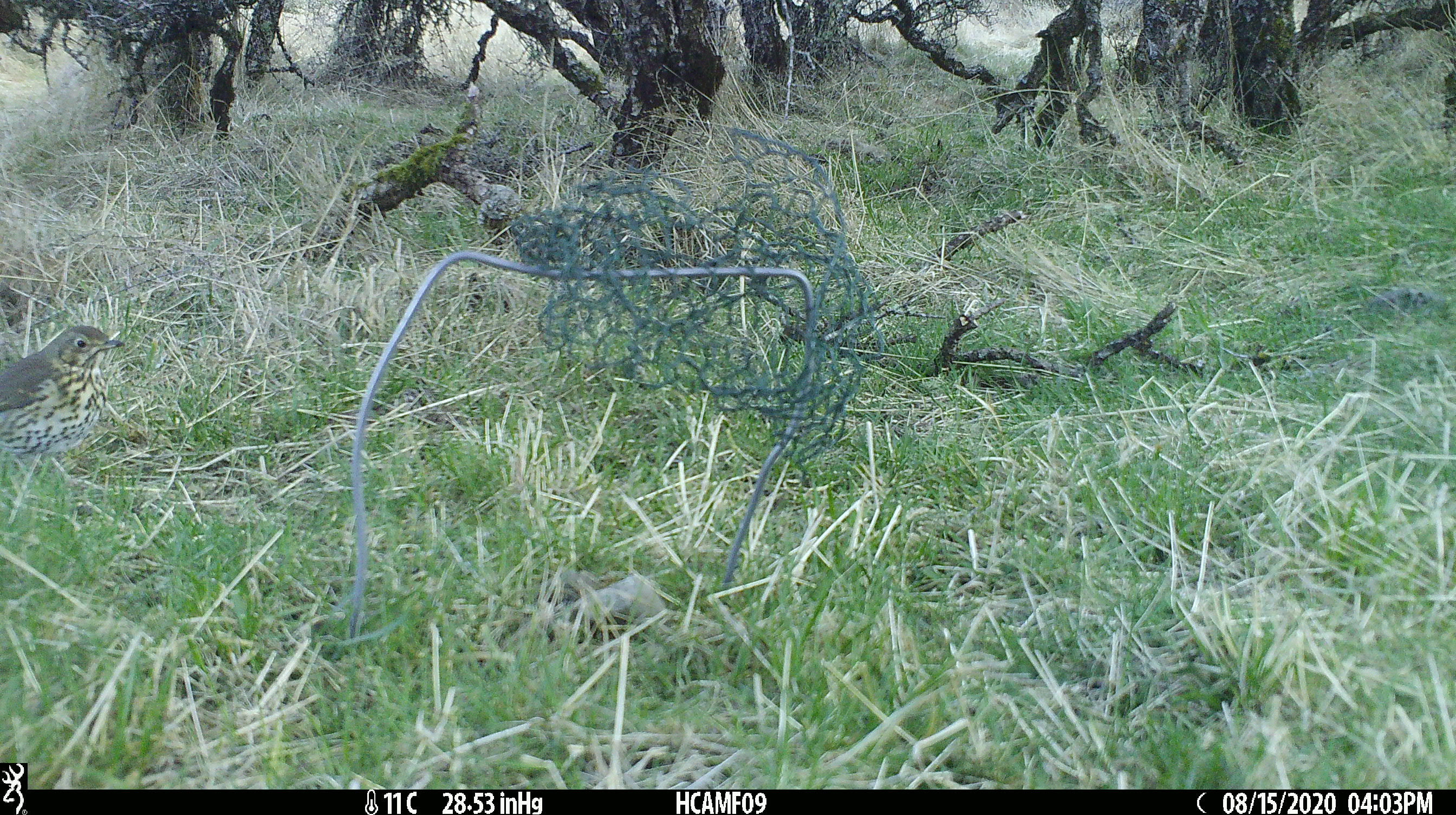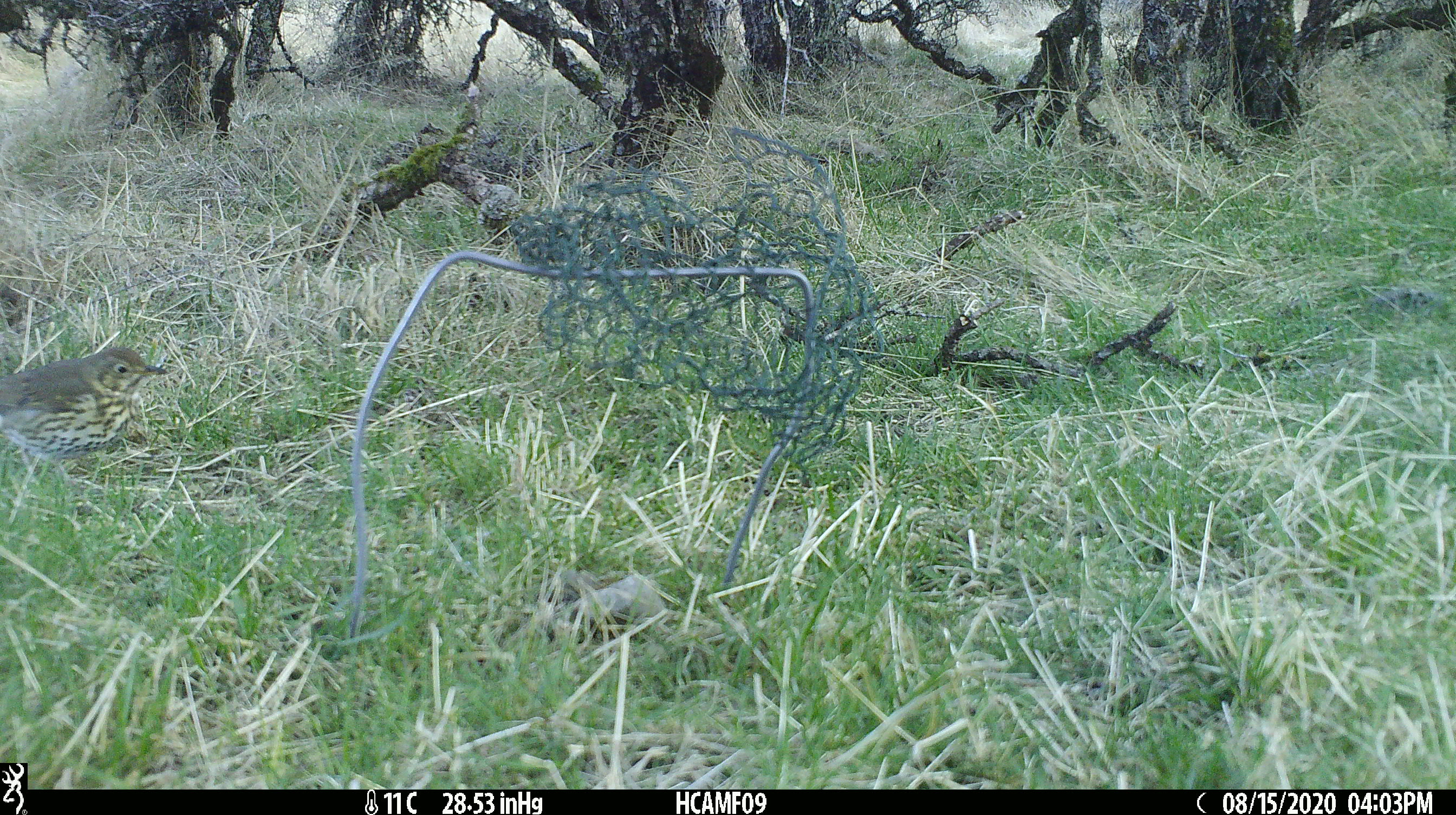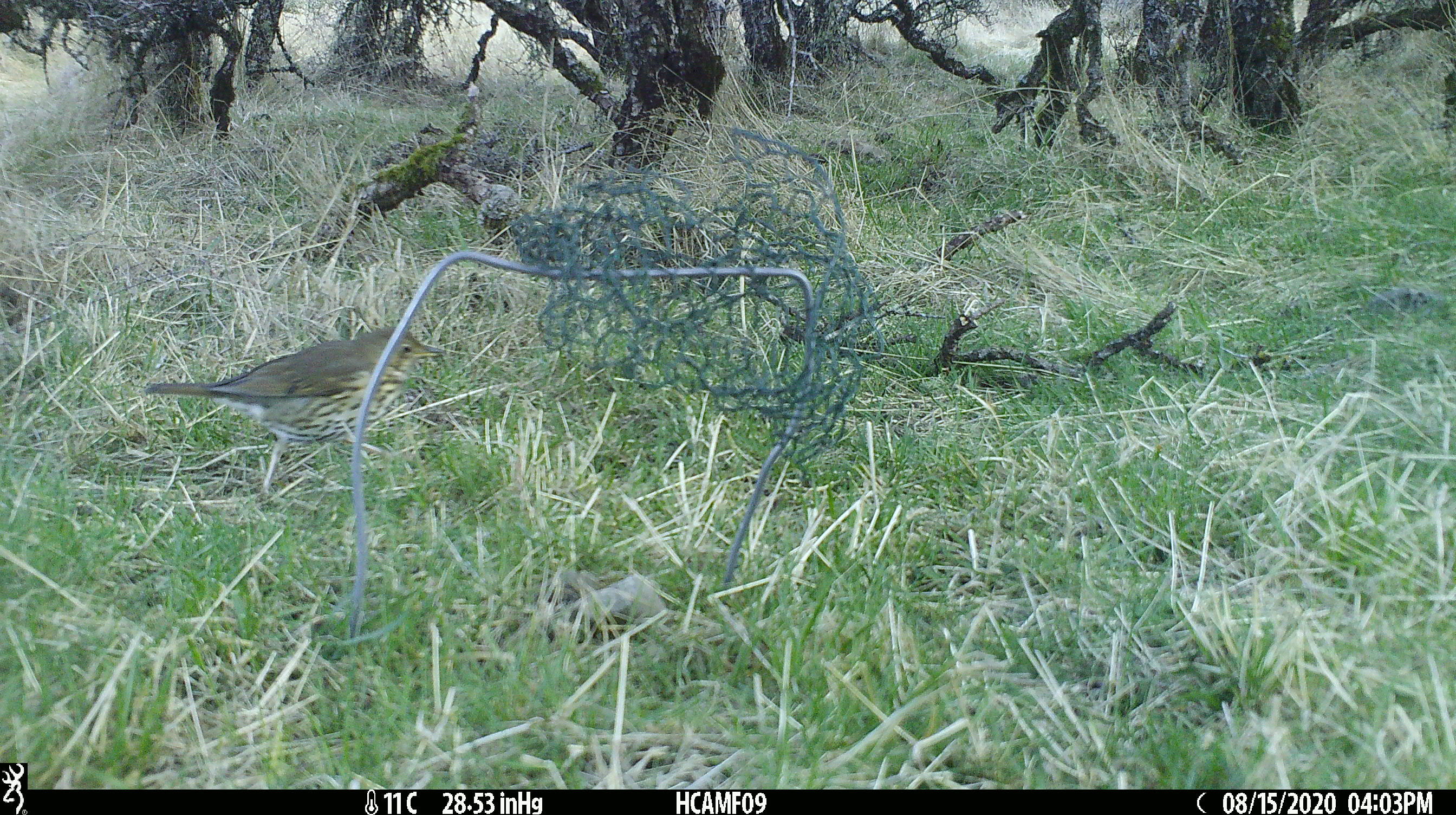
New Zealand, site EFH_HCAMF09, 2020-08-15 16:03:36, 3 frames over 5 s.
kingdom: Animalia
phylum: Chordata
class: Aves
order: Passeriformes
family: Turdidae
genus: Turdus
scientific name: Turdus philomelos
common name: song thrush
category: thrush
Thrush (song thrush) (Turdus philomelos).